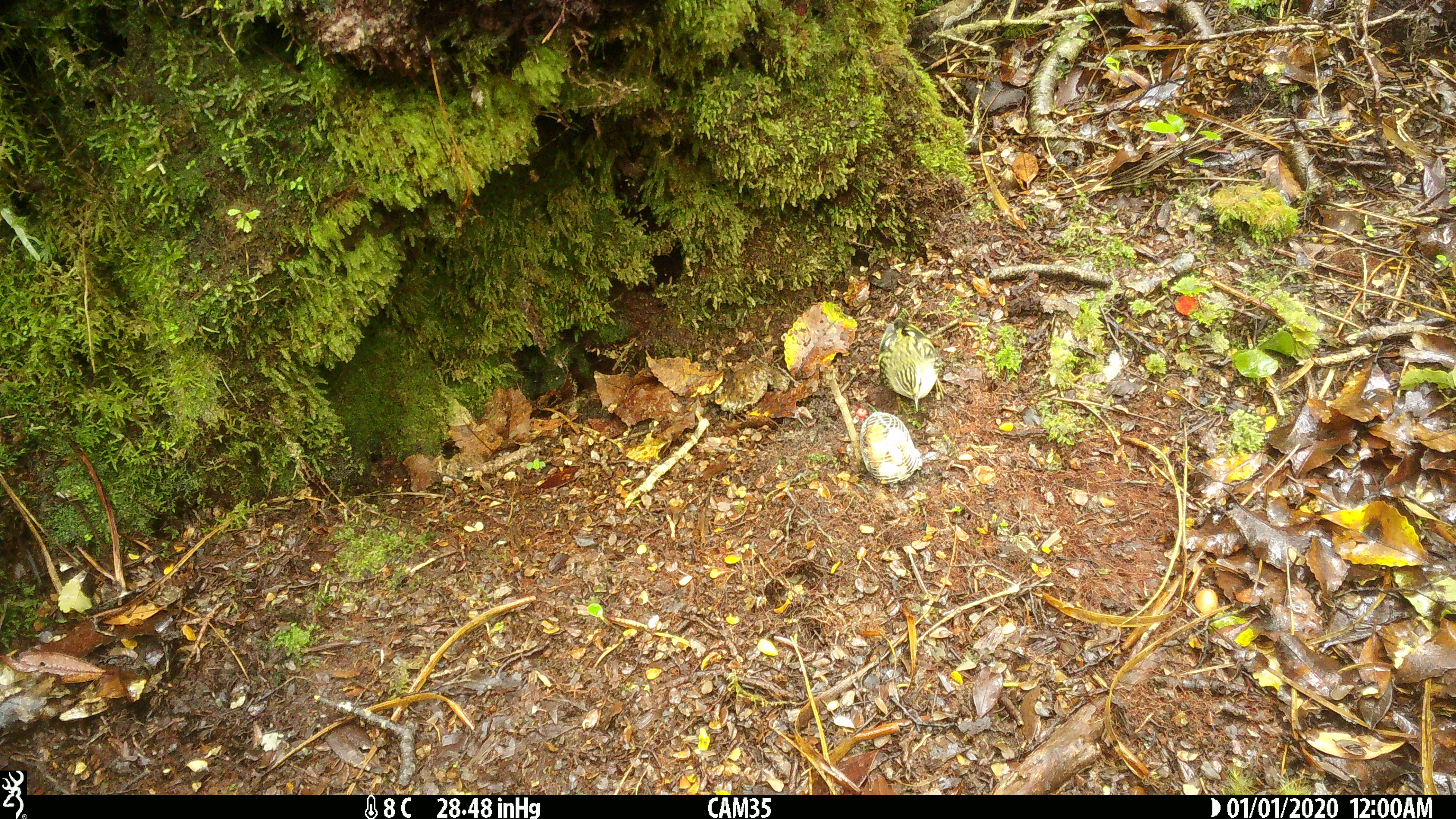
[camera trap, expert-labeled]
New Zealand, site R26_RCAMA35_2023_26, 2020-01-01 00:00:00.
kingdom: Animalia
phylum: Chordata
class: Aves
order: Passeriformes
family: Acanthisittidae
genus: Acanthisitta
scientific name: Acanthisitta chloris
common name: rifleman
Rifleman (Acanthisitta chloris).